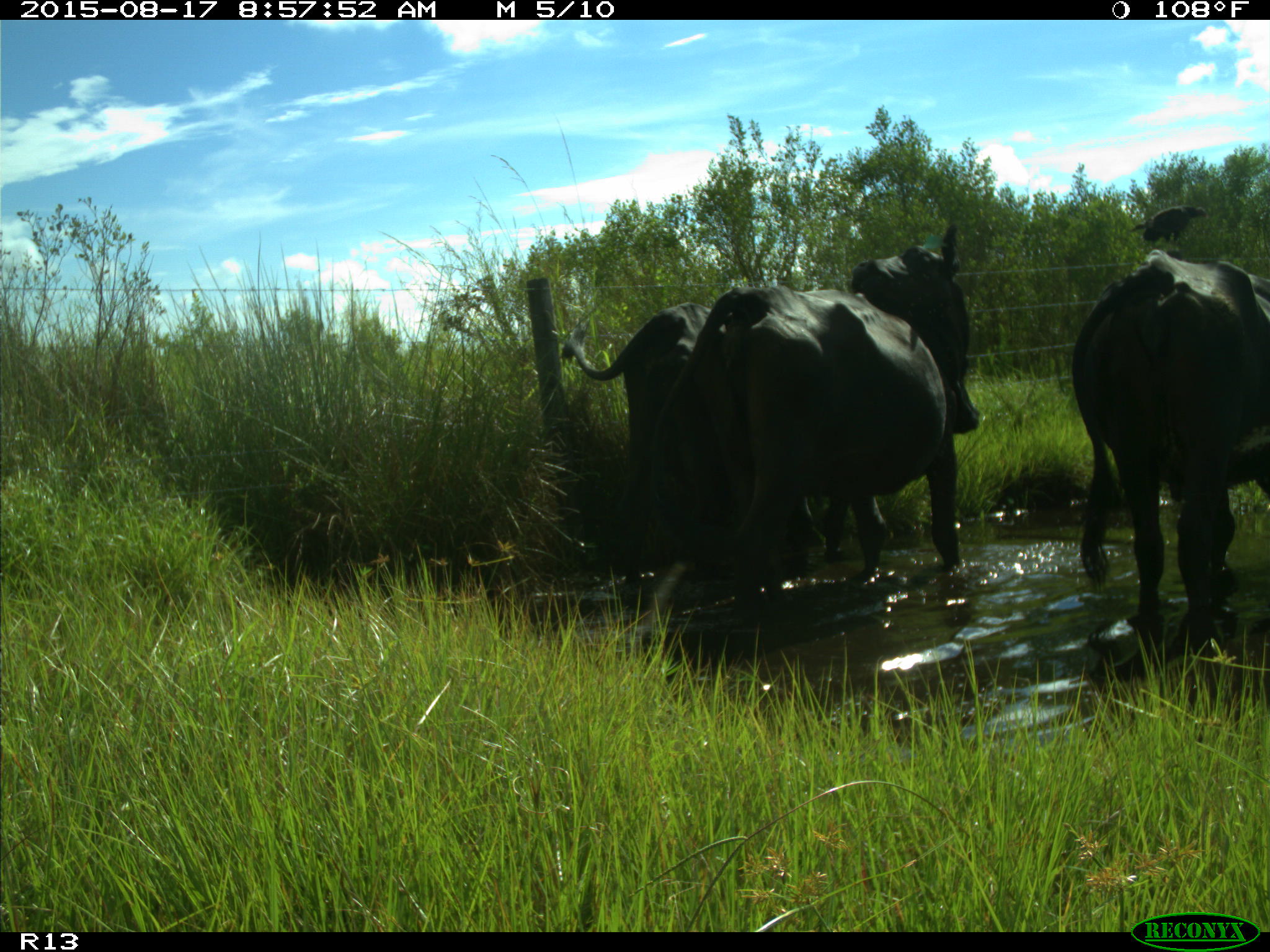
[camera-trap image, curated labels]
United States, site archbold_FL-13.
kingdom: Animalia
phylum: Chordata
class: Mammalia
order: Artiodactyla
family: Bovidae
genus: Bos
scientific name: Bos taurus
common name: domestic cow